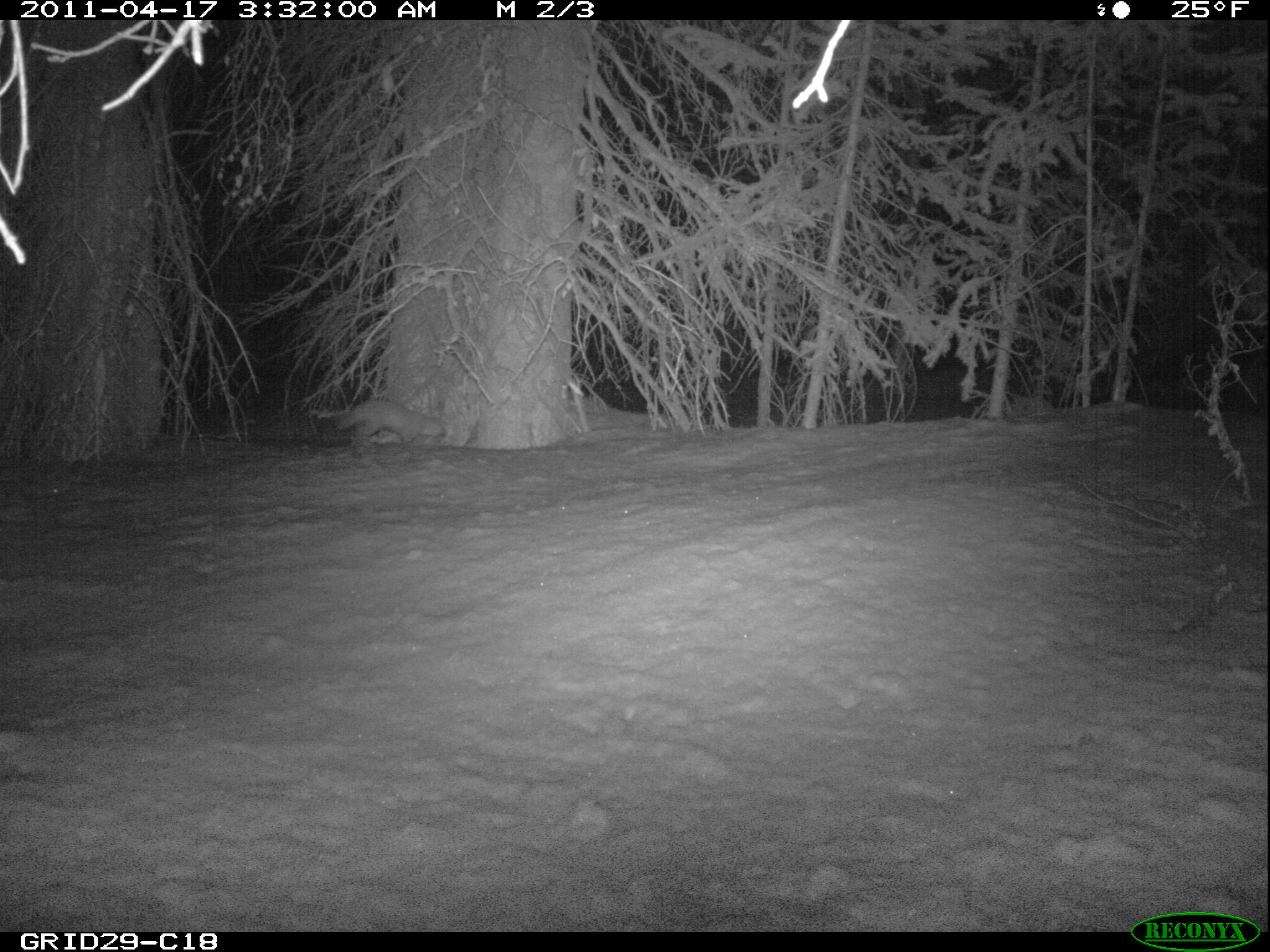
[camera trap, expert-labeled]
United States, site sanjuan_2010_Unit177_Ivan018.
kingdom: Animalia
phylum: Chordata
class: Mammalia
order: Carnivora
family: Mustelidae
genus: Martes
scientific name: Martes americana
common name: american marten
Martes americana (american marten).